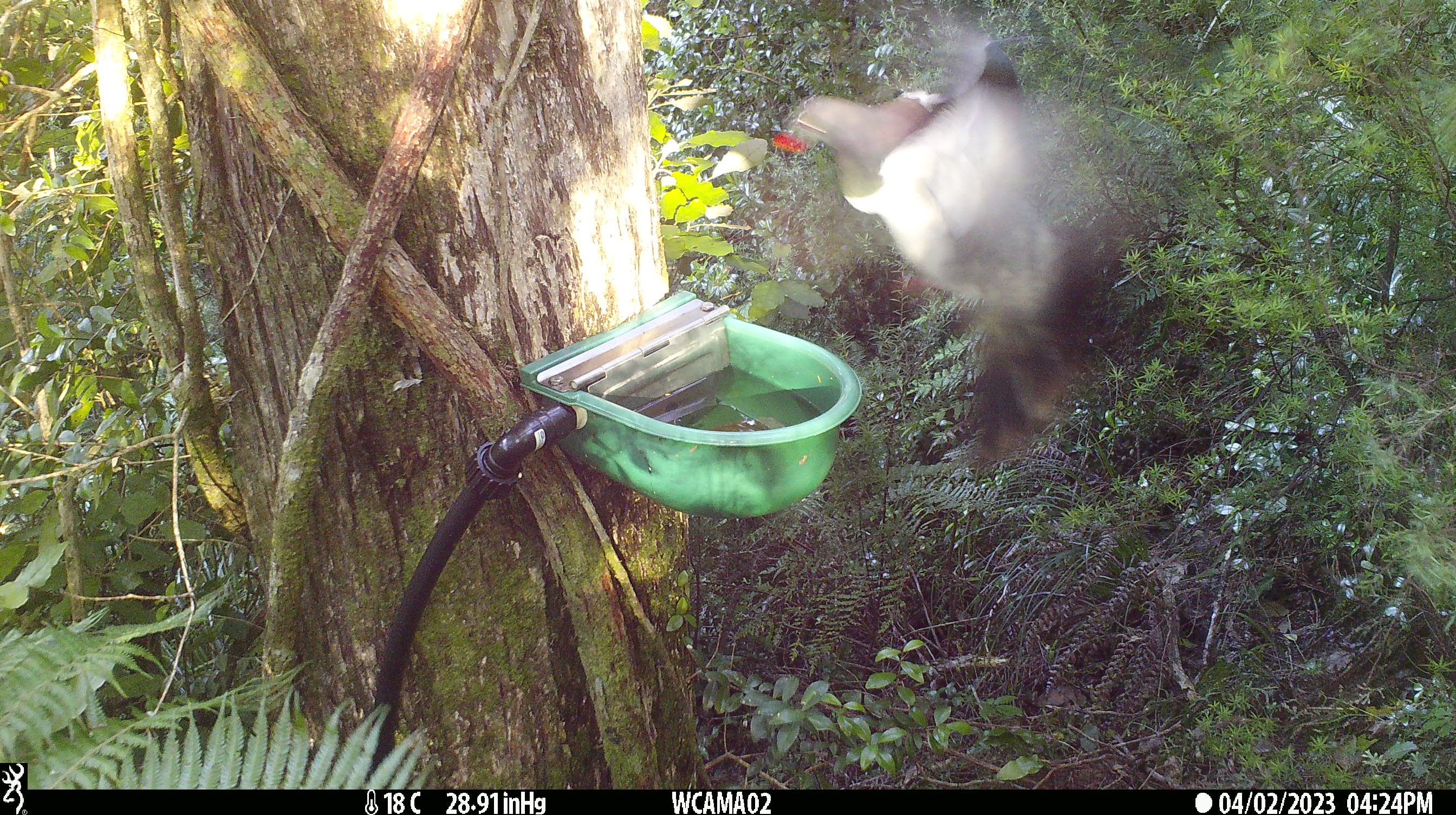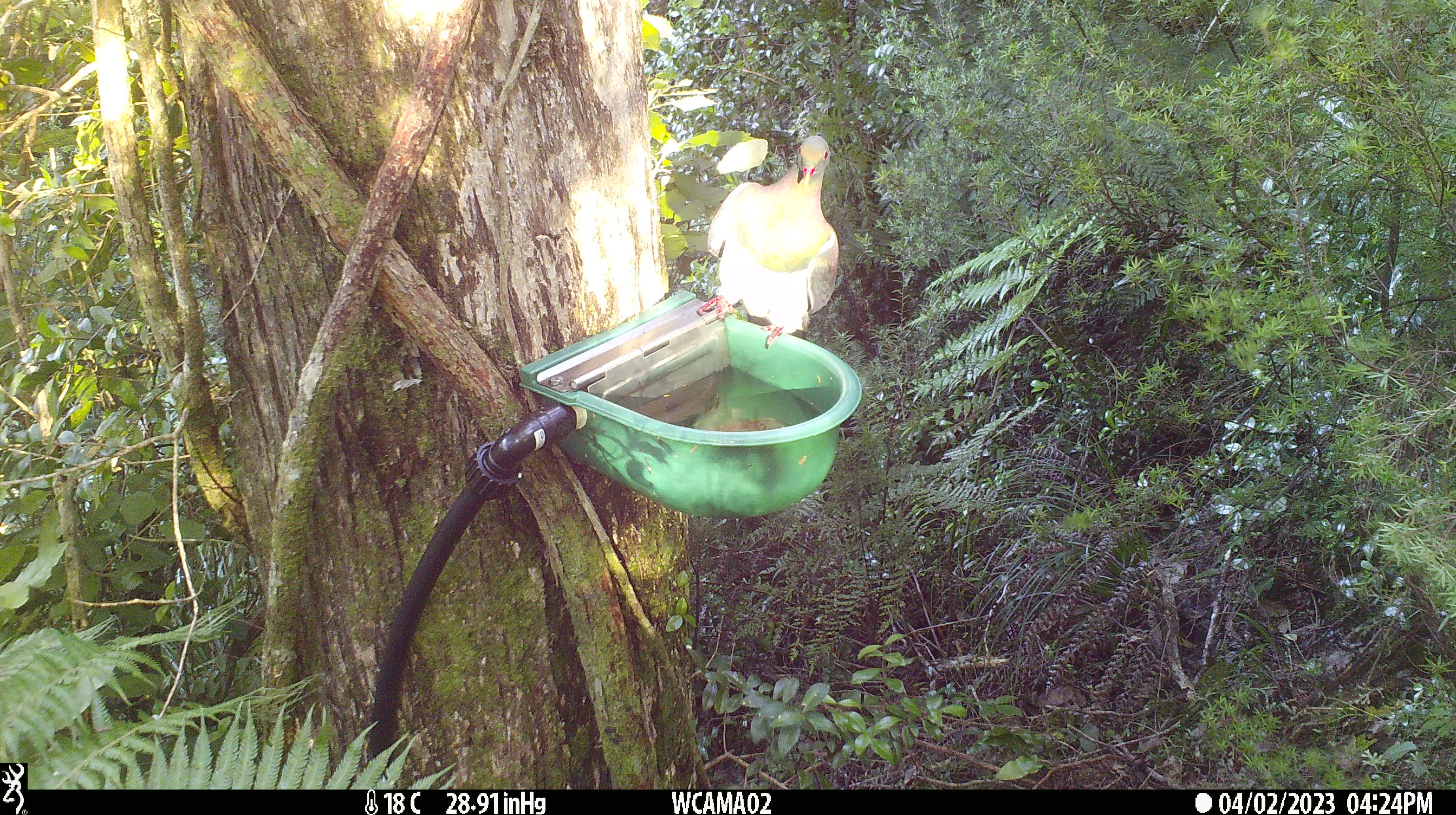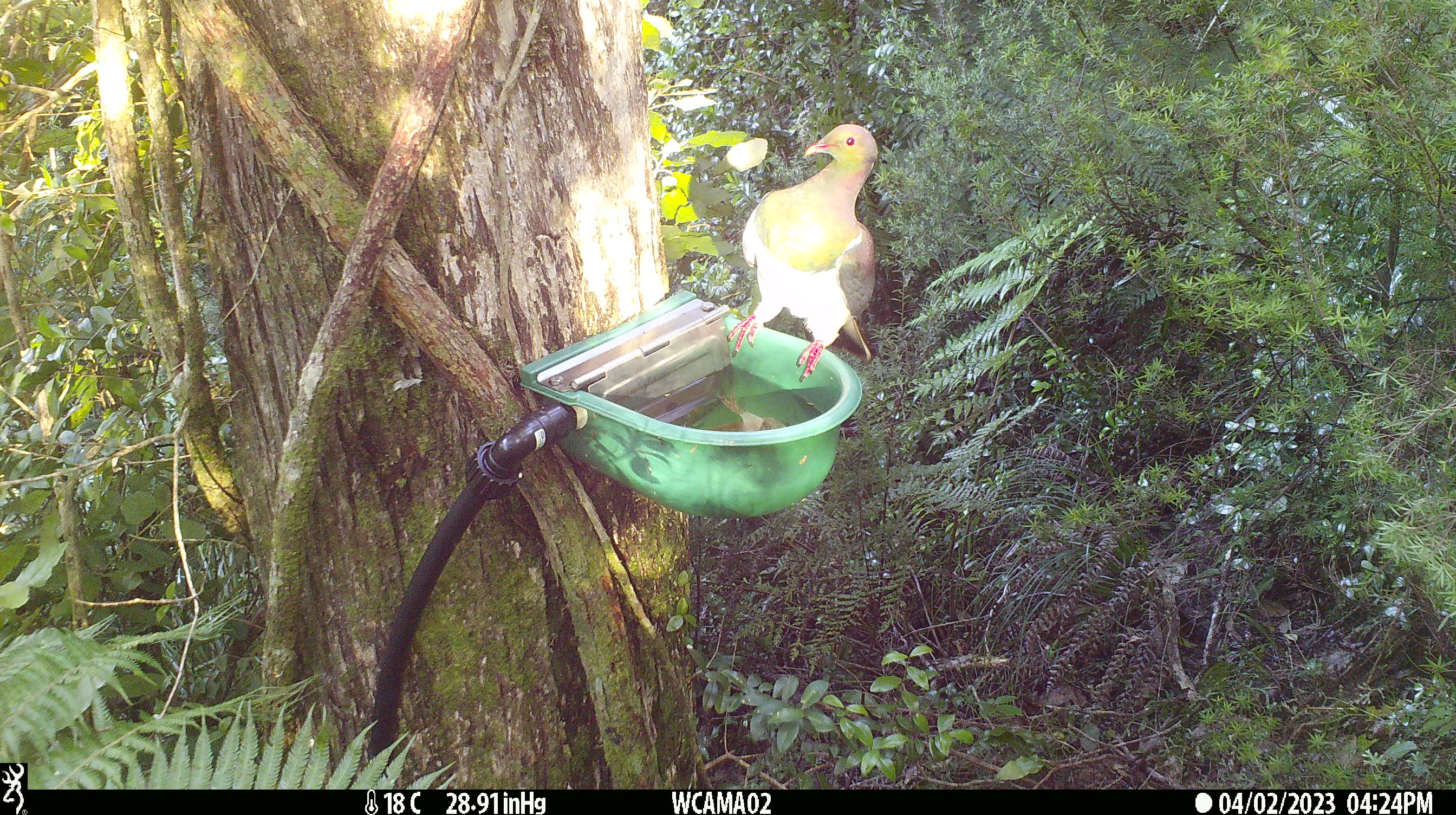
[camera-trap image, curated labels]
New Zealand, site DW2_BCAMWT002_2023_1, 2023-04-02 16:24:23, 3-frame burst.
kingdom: Animalia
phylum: Chordata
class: Aves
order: Columbiformes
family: Columbidae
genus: Hemiphaga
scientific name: Hemiphaga novaeseelandiae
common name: new zealand pigeon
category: kereru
Kereru (new zealand pigeon) (Hemiphaga novaeseelandiae).